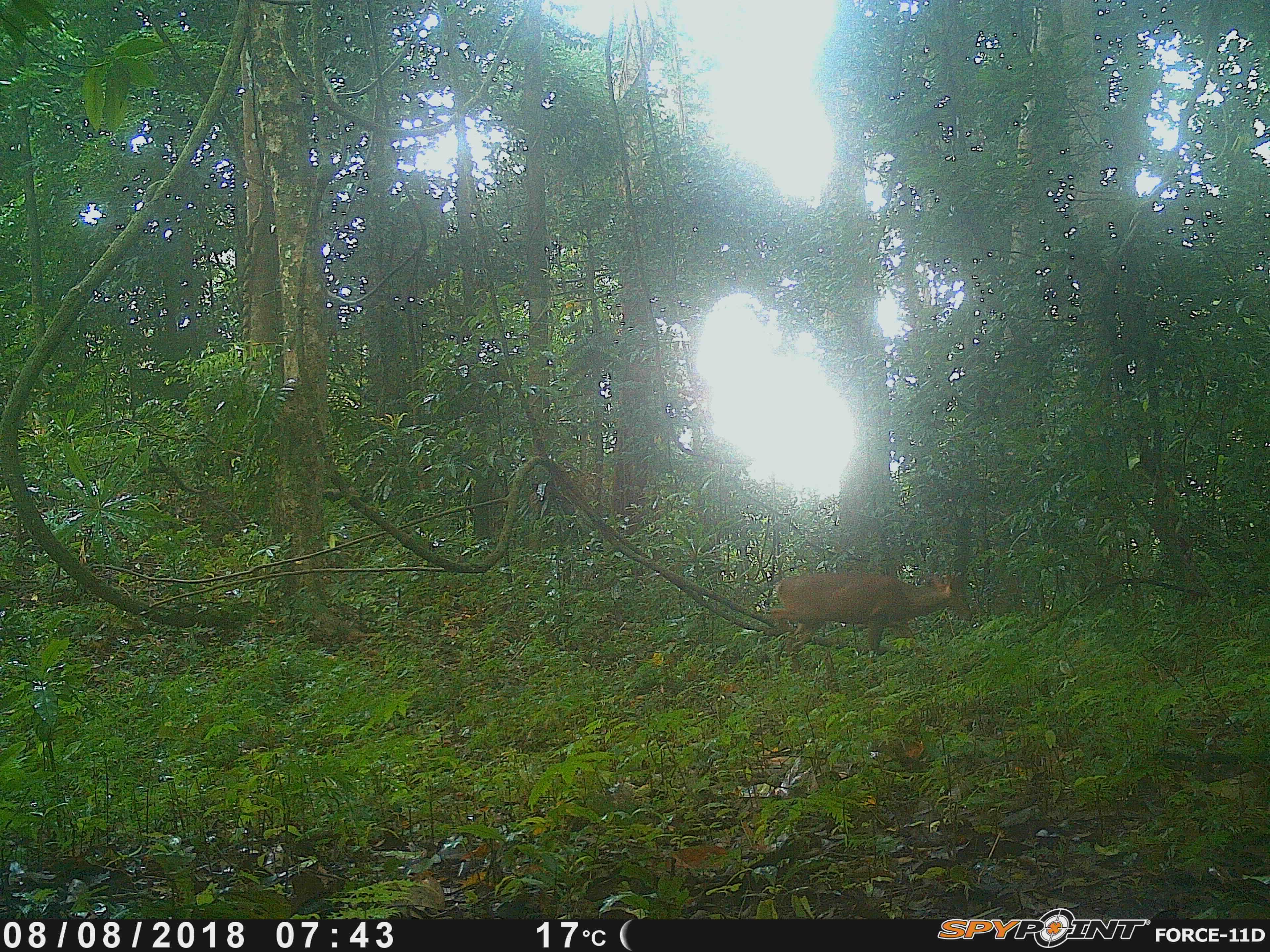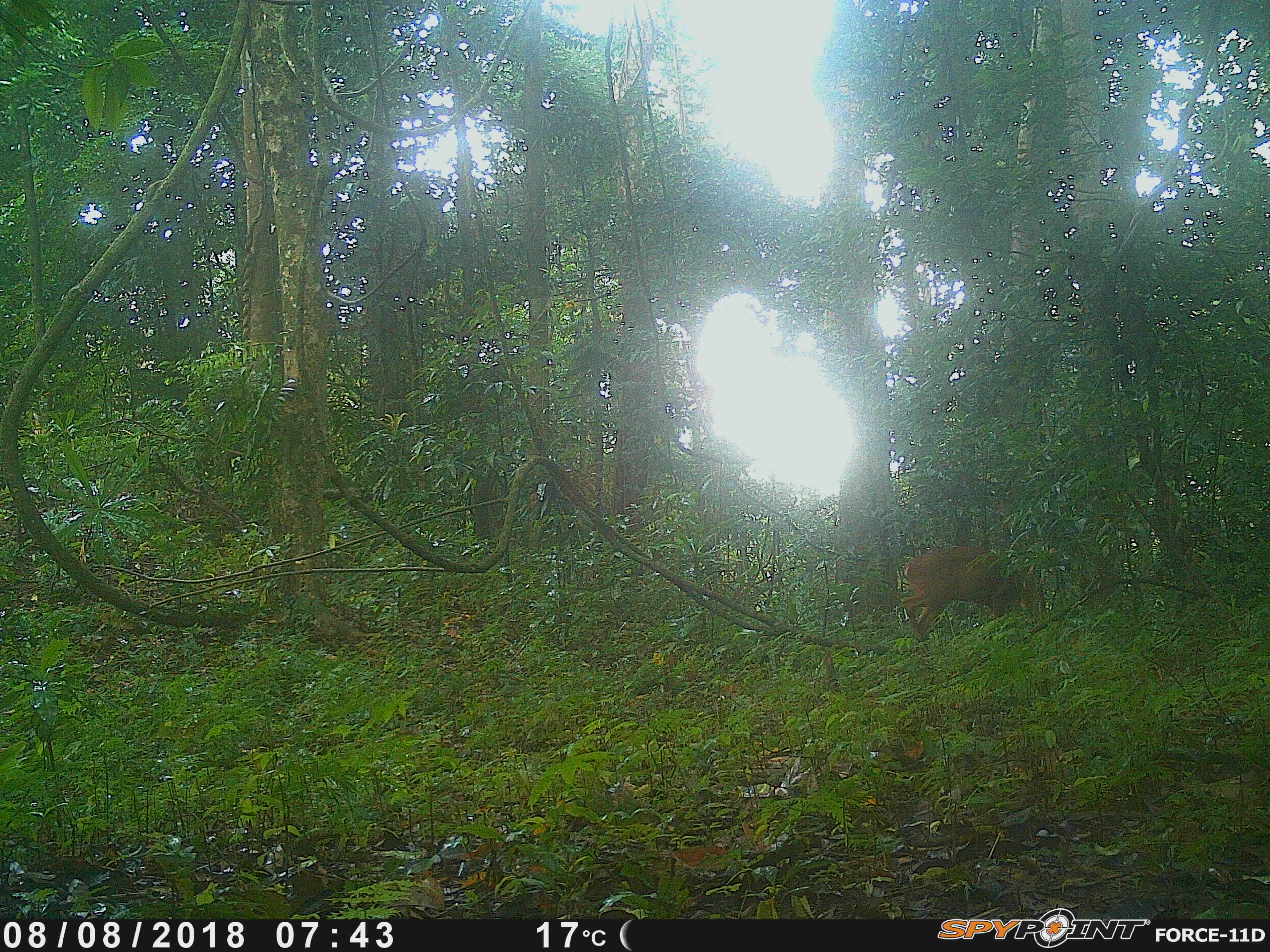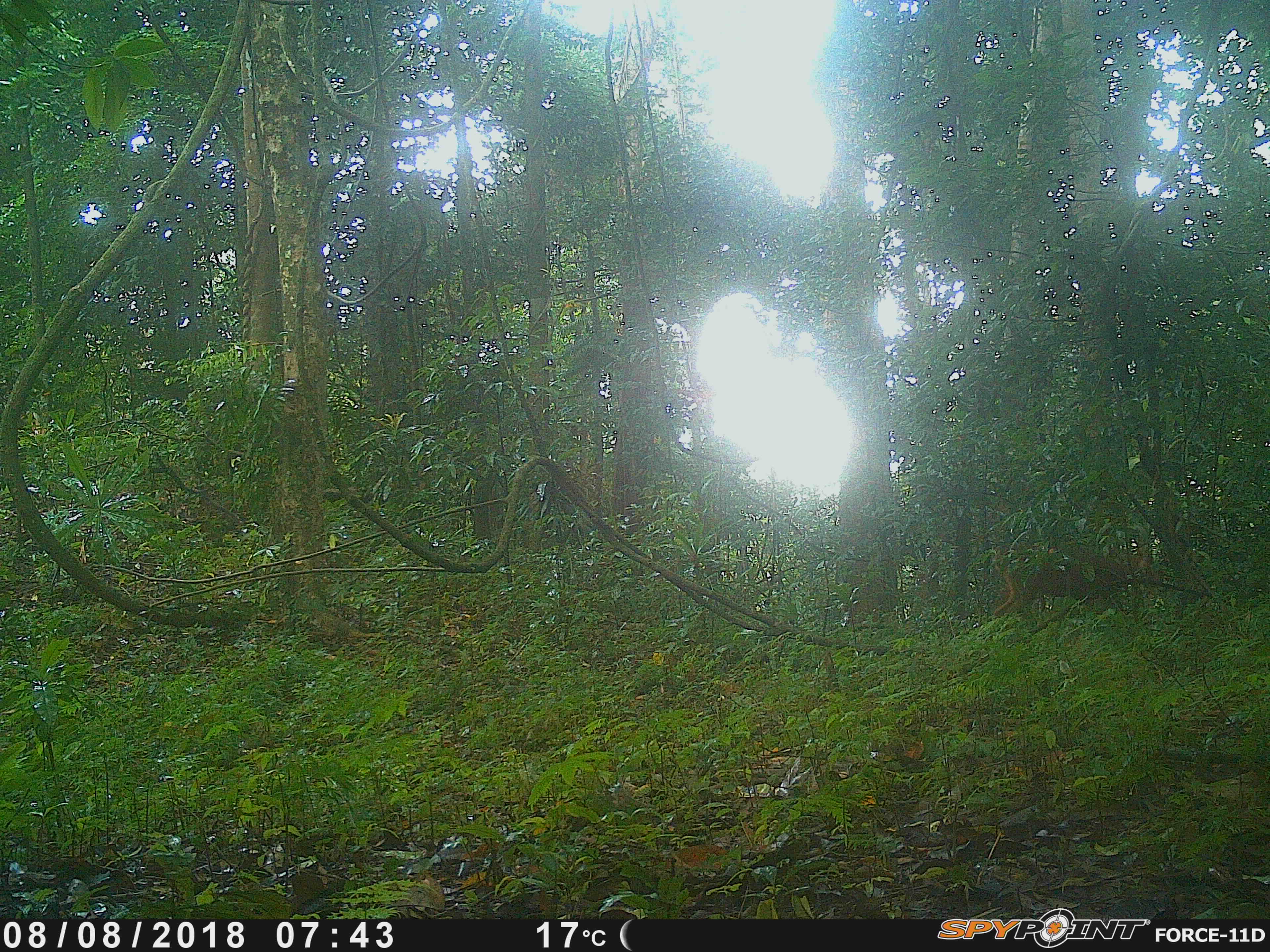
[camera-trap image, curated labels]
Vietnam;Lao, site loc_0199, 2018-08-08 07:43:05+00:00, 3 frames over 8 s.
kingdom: Animalia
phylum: Chordata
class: Mammalia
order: Artiodactyla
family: Cervidae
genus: Muntiacus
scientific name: Muntiacus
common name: muntjacs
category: unidentified muntjac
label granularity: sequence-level